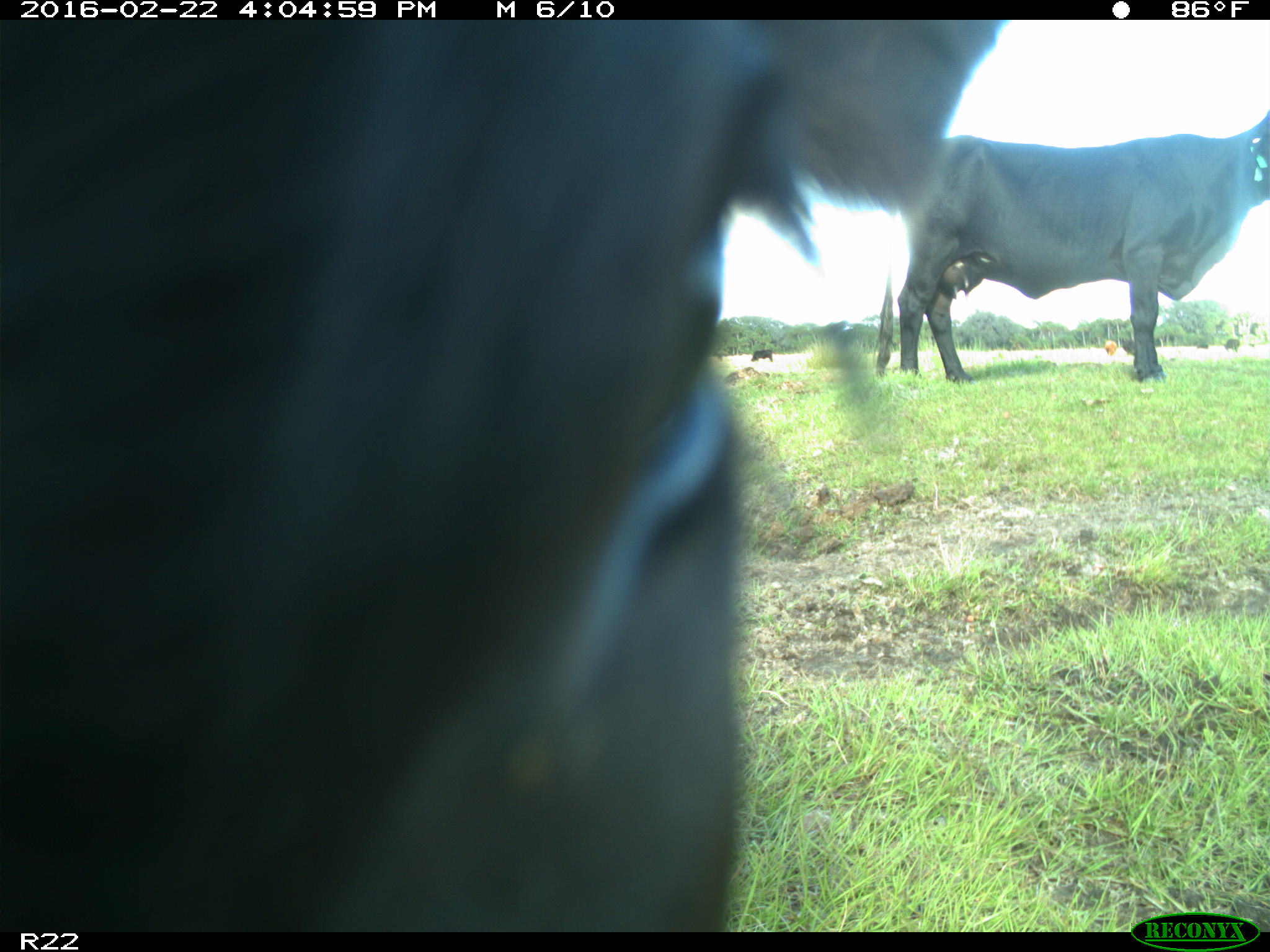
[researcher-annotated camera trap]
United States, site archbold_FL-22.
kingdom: Animalia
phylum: Chordata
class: Mammalia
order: Artiodactyla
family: Bovidae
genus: Bos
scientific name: Bos taurus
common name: domestic cow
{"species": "Bos taurus (domestic cow)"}